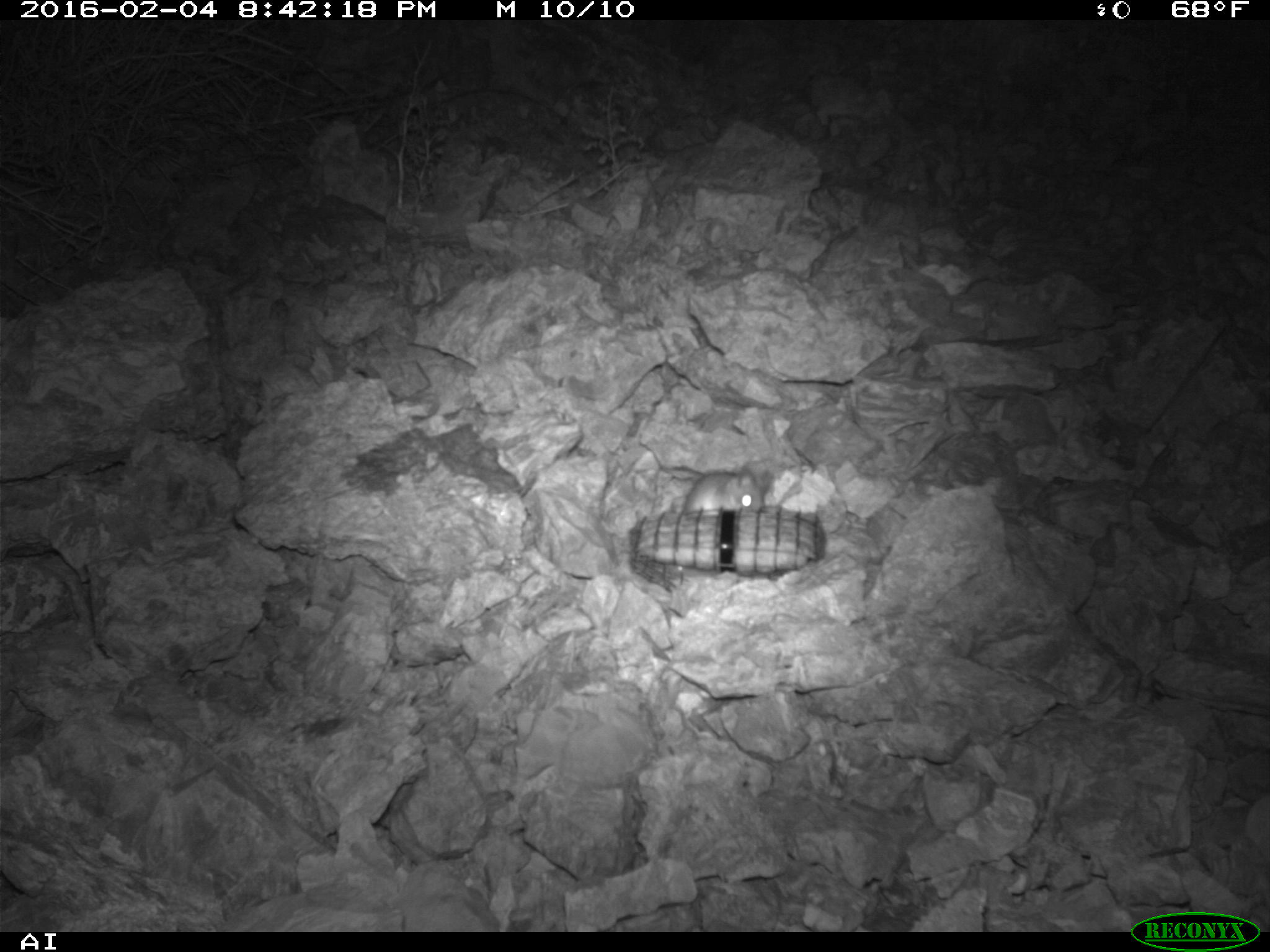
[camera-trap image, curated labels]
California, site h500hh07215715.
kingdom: Animalia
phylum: Chordata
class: Mammalia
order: Rodentia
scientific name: Rodentia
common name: rodent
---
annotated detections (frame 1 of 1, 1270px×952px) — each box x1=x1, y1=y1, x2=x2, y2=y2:
rodent: x1=680, y1=463, x2=763, y2=511